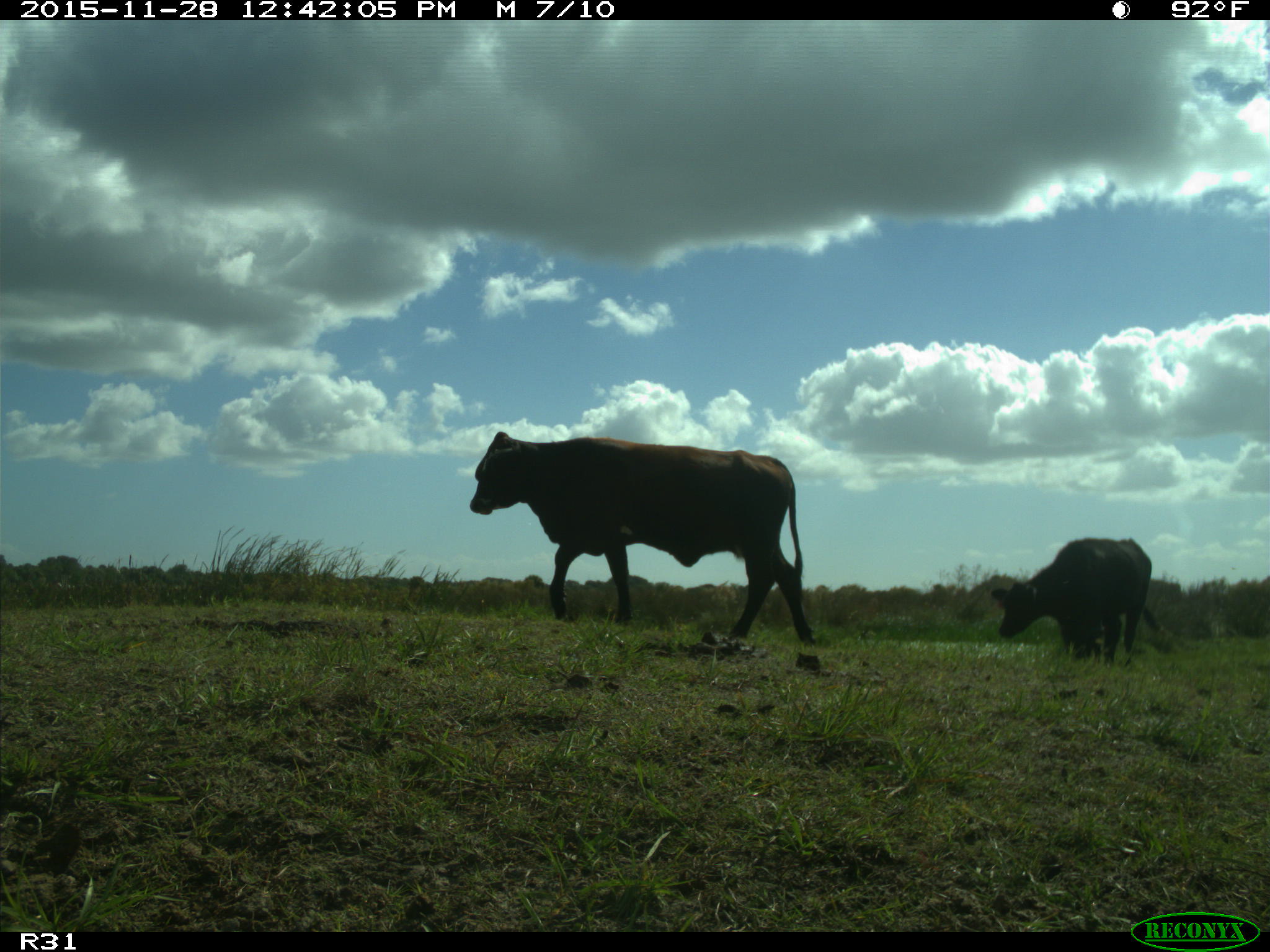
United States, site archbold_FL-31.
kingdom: Animalia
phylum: Chordata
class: Mammalia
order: Artiodactyla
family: Bovidae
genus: Bos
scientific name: Bos taurus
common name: domestic cow